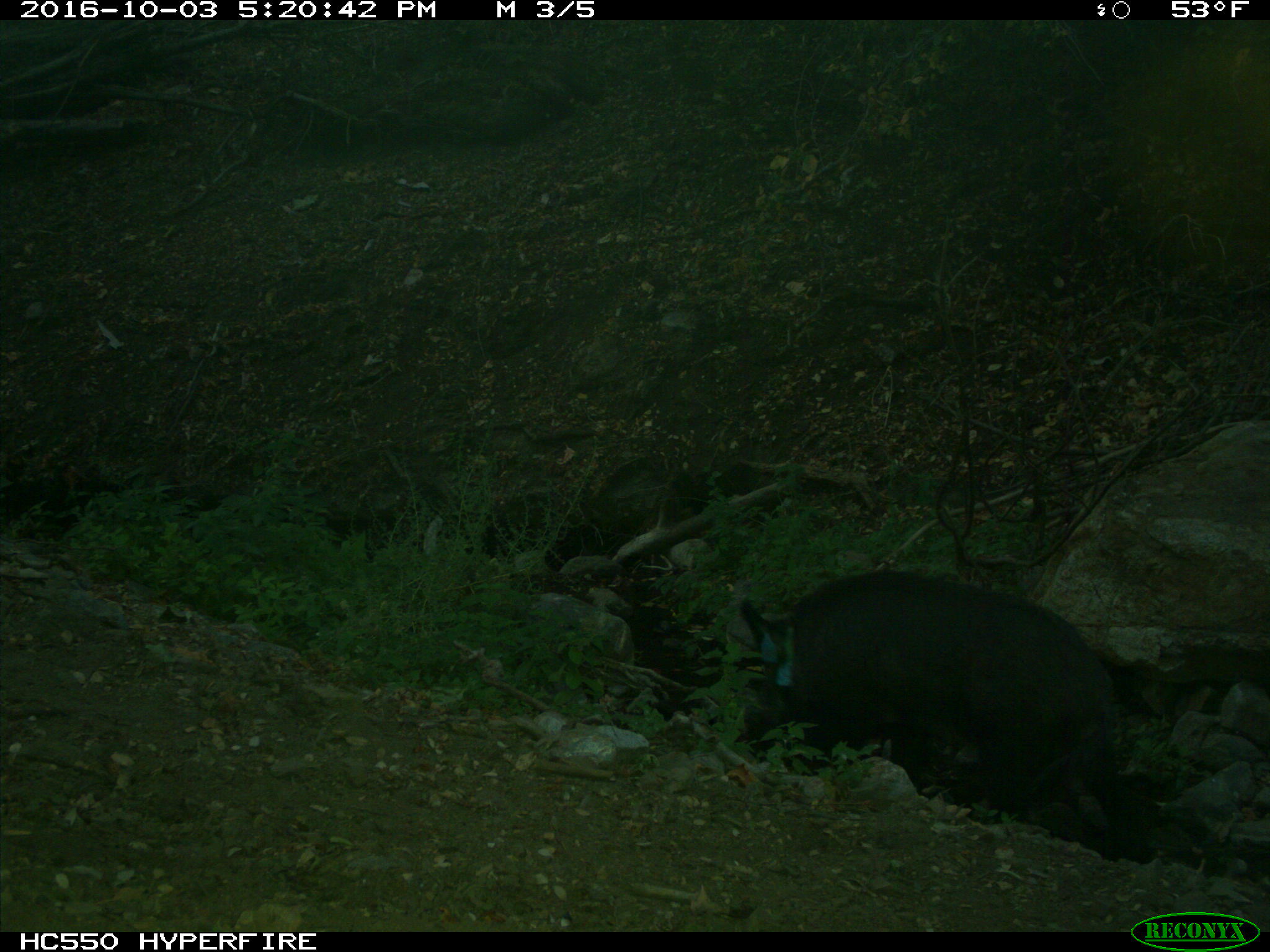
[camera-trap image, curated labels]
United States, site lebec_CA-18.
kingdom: Animalia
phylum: Chordata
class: Mammalia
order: Artiodactyla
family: Suidae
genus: Sus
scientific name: Sus scrofa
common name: wild boar